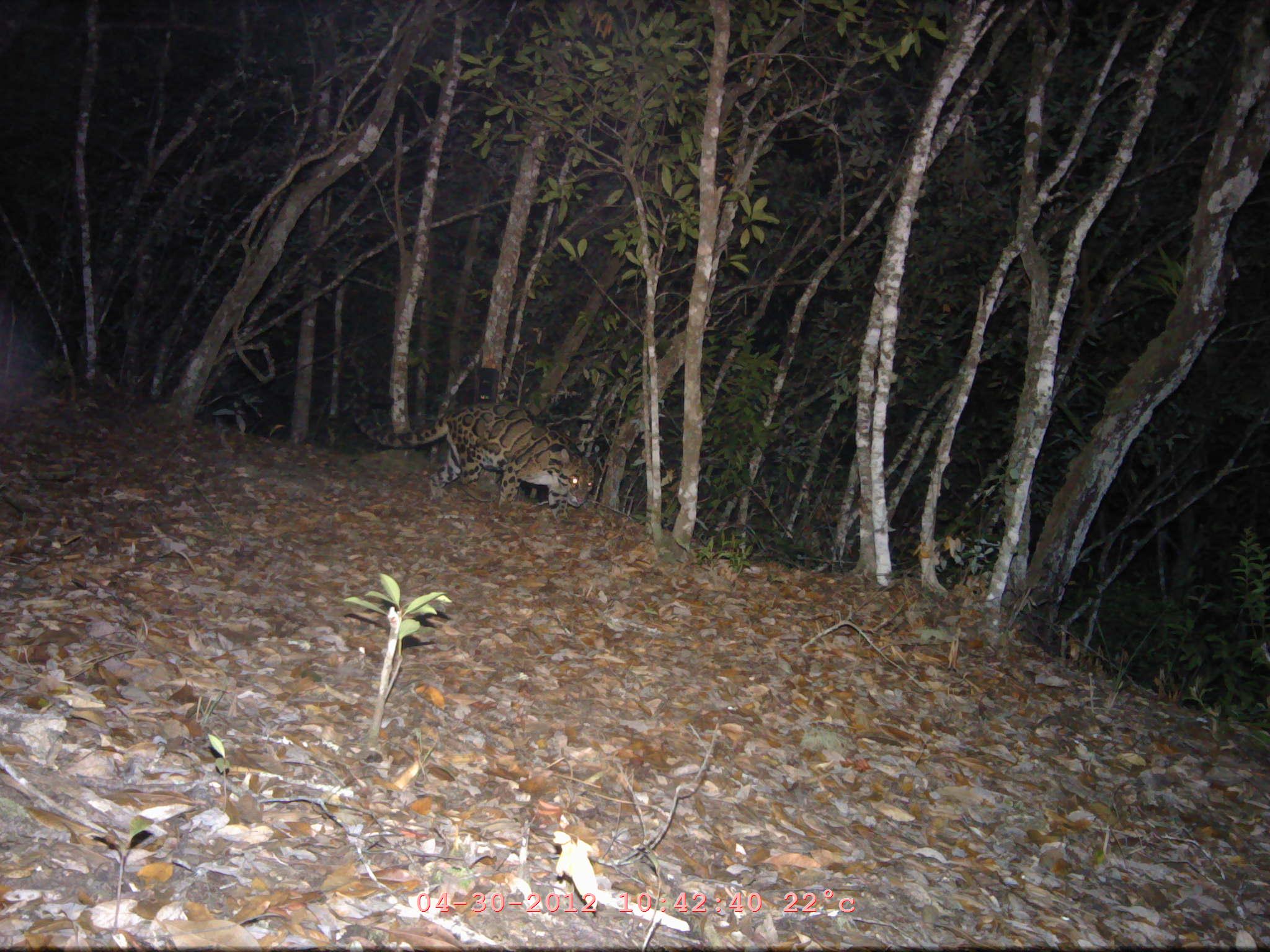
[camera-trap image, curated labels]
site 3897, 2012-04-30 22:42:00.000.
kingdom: Animalia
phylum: Chordata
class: Mammalia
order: Carnivora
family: Felidae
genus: Neofelis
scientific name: Neofelis nebulosa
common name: mainland clouded leopard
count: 1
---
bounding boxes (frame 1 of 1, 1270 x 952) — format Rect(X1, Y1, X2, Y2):
neofelis nebulosa: Rect(351, 402, 594, 521)